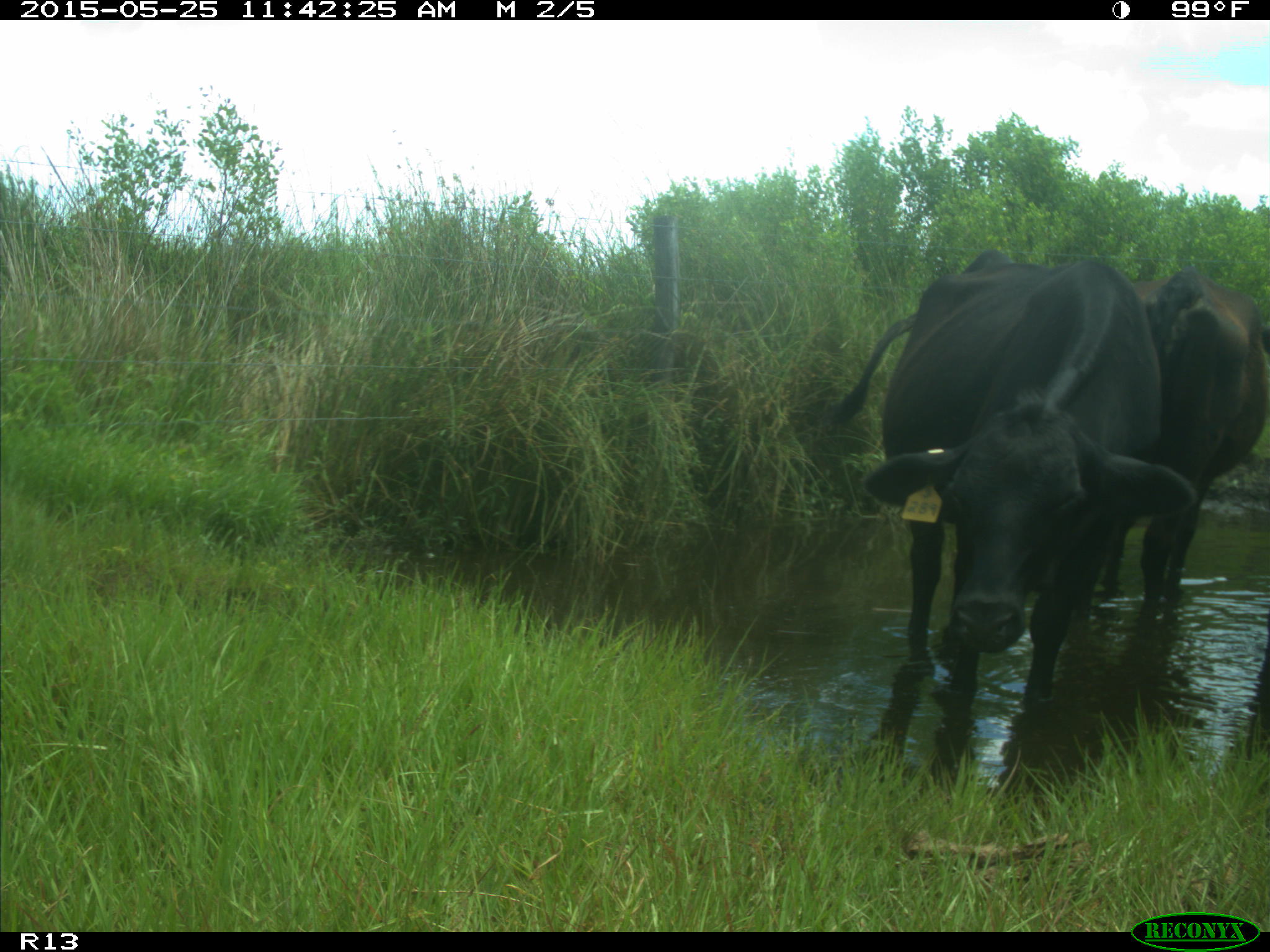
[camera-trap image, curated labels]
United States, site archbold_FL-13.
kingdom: Animalia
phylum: Chordata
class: Mammalia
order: Artiodactyla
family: Bovidae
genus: Bos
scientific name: Bos taurus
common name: domestic cow